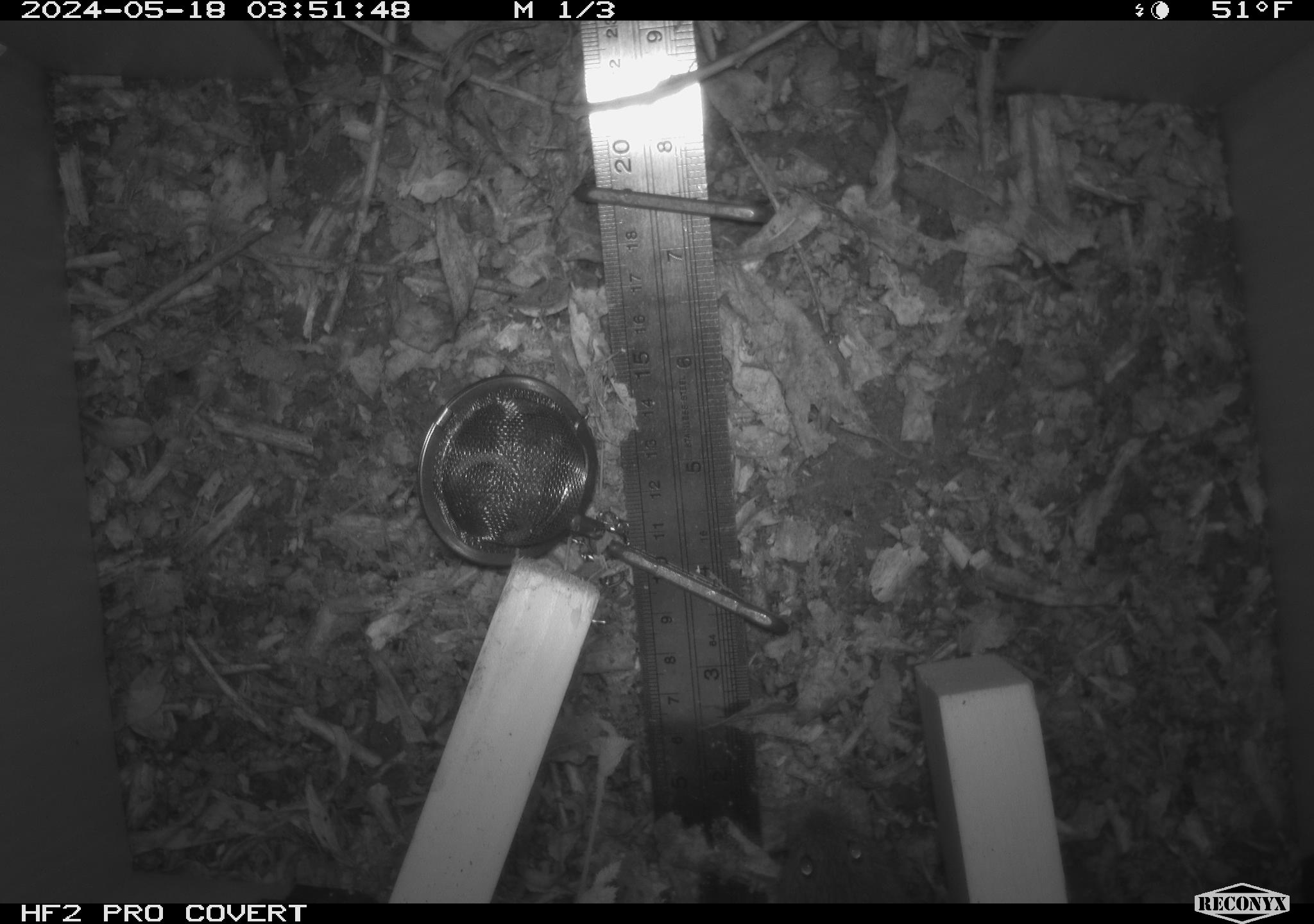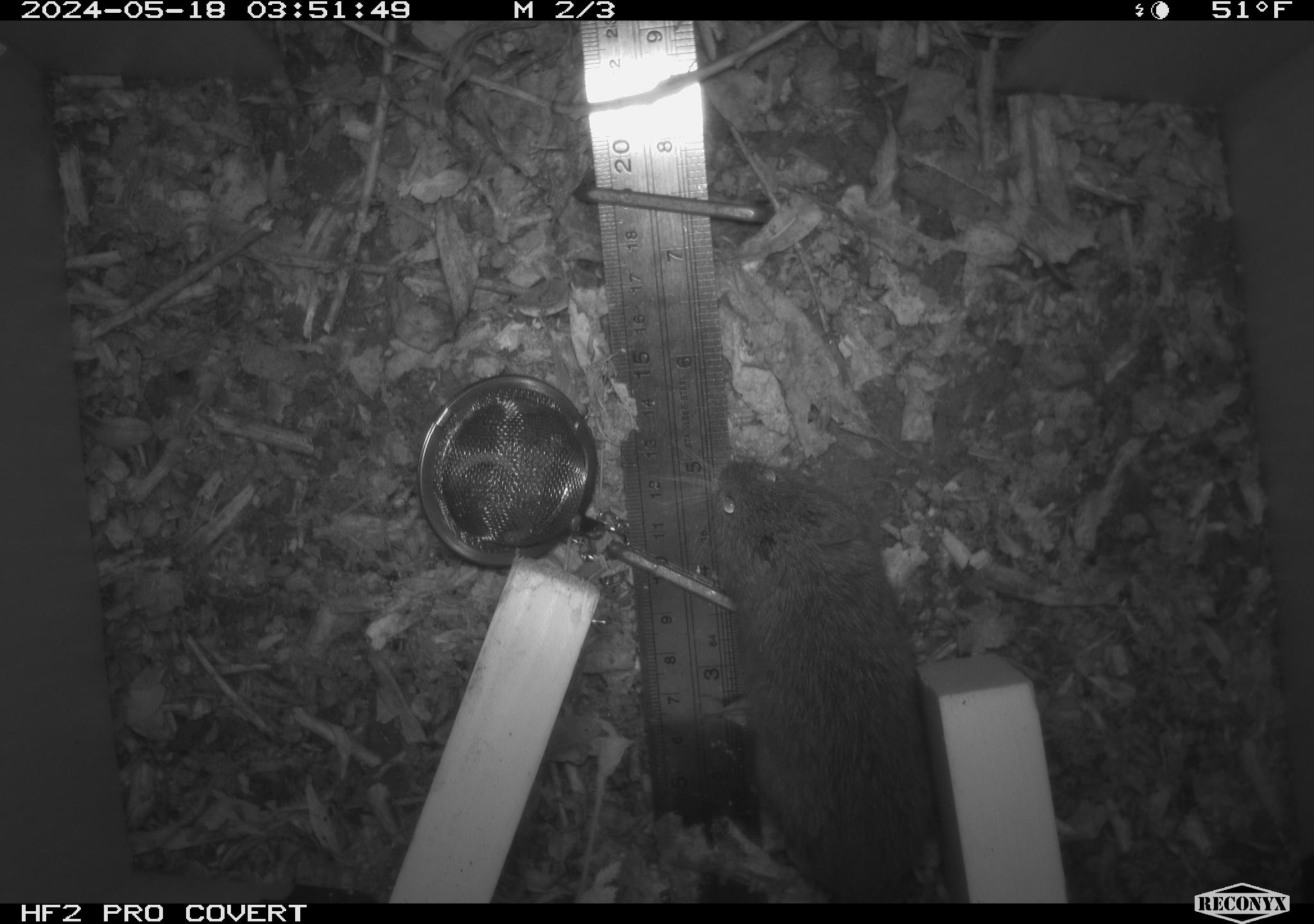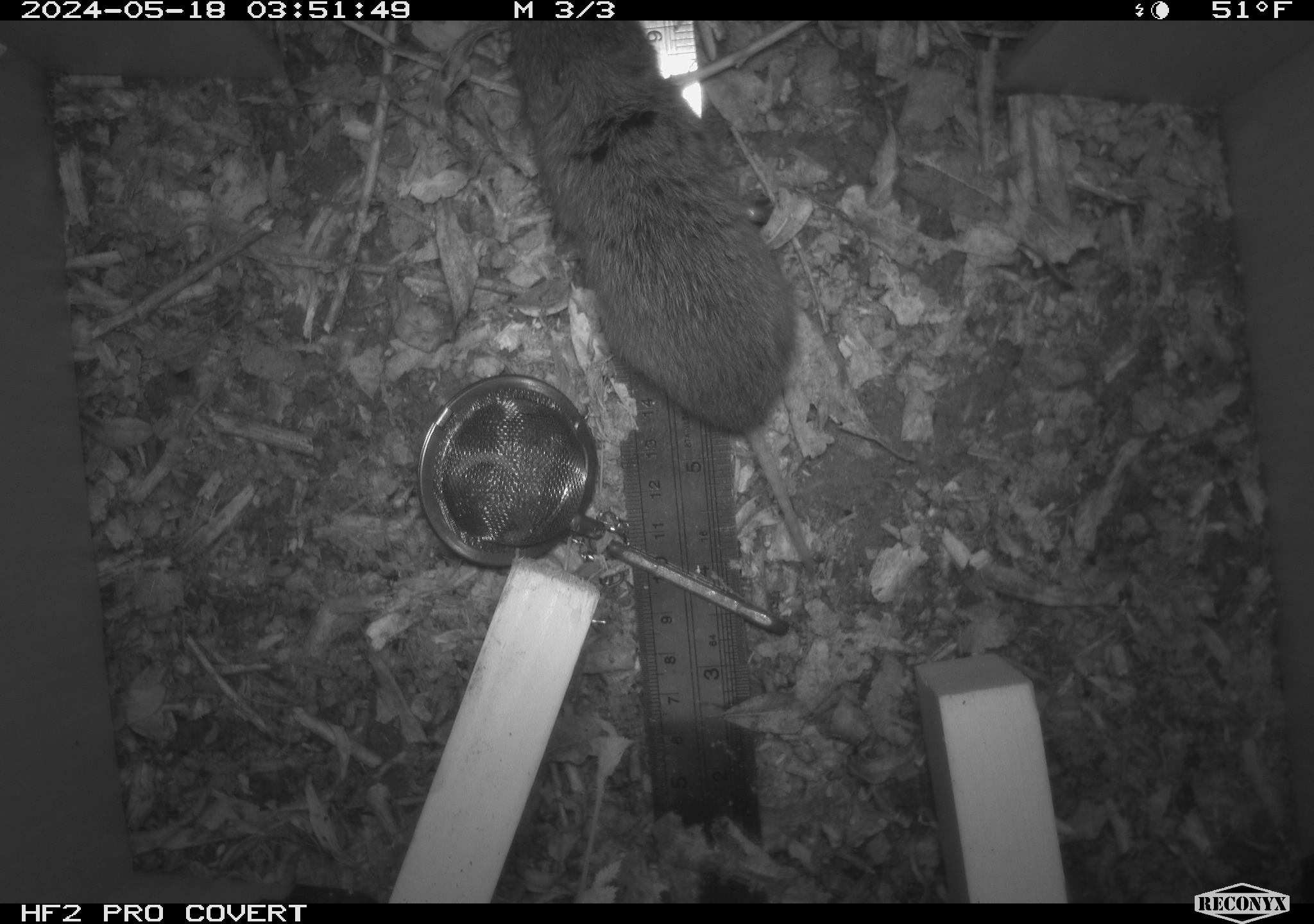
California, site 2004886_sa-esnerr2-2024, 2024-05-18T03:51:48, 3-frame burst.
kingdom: Animalia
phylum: Chordata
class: Mammalia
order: Rodentia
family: Cricetidae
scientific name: Cricetidae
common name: hamsters, voles, lemmings, and allies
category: cricetidae family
Cricetidae family (hamsters, voles, lemmings, and allies) (Cricetidae).